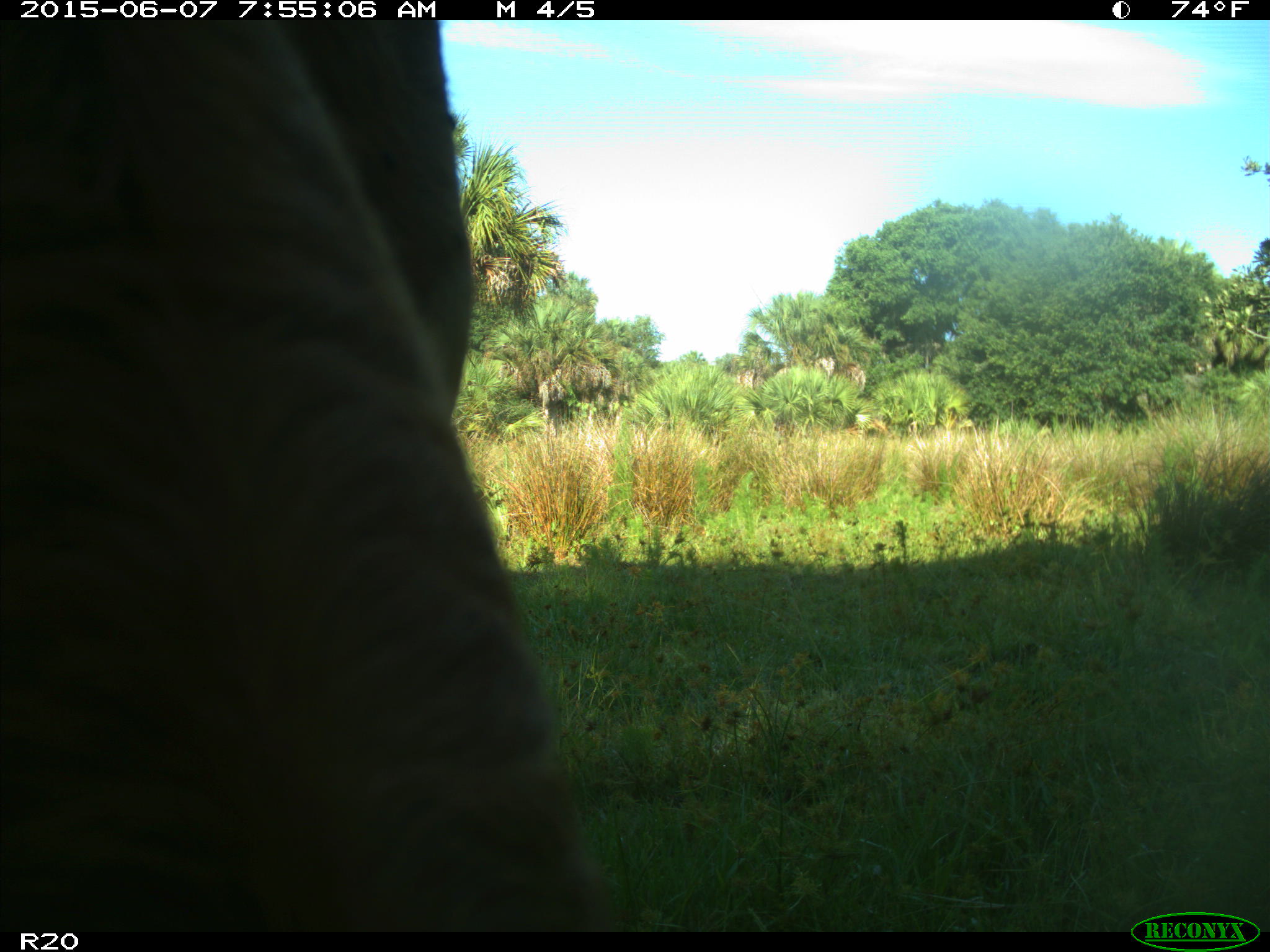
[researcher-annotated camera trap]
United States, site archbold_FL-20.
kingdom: Animalia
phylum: Chordata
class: Mammalia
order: Artiodactyla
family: Bovidae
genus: Bos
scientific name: Bos taurus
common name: domestic cow